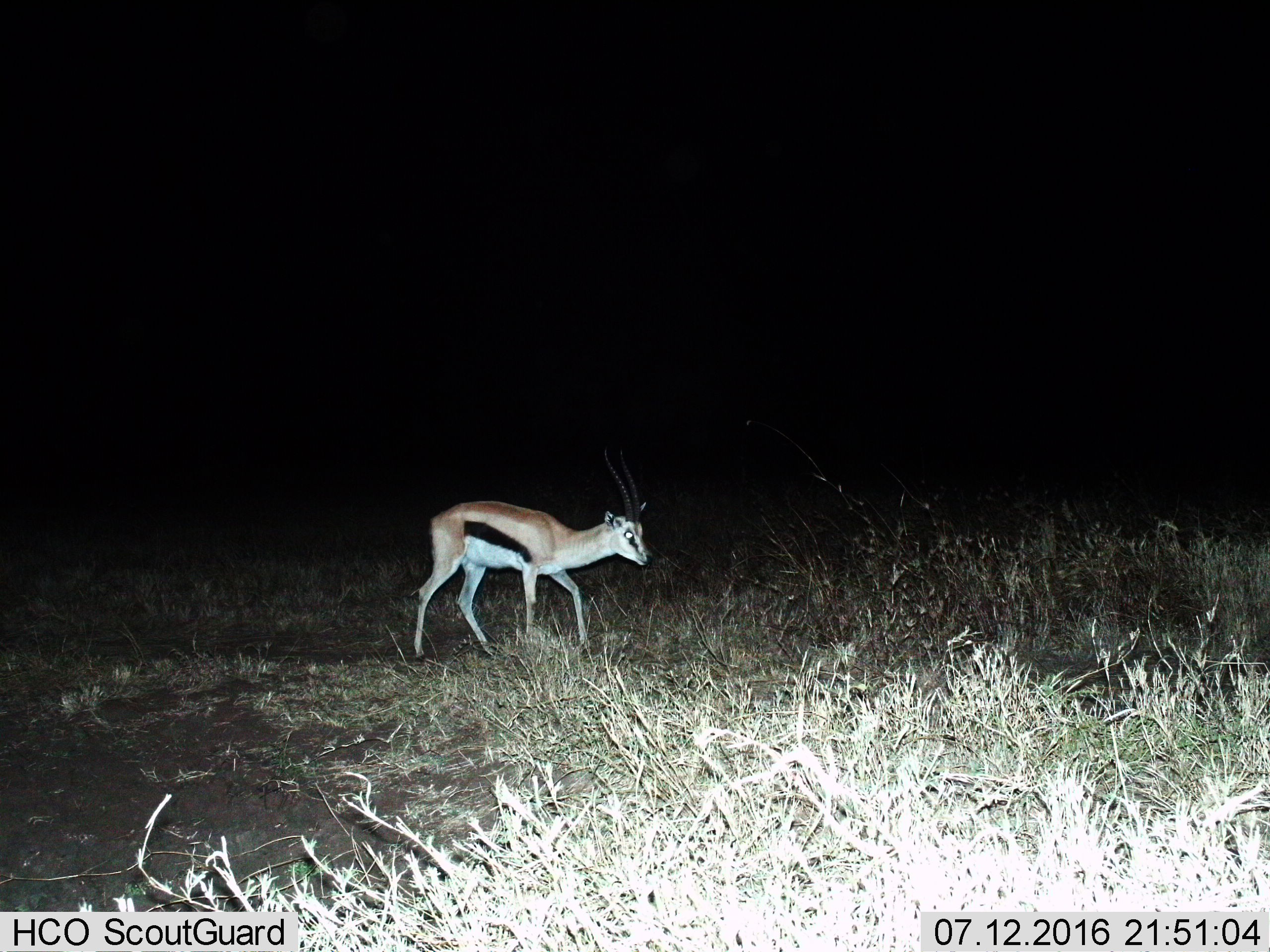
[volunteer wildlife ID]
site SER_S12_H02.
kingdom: Animalia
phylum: Chordata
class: Mammalia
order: Artiodactyla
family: Bovidae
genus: Eudorcas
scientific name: Eudorcas thomsonii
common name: thomson's gazelle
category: gazellethomsons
Gazellethomsons (thomson's gazelle) (Eudorcas thomsonii), count 1. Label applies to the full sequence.